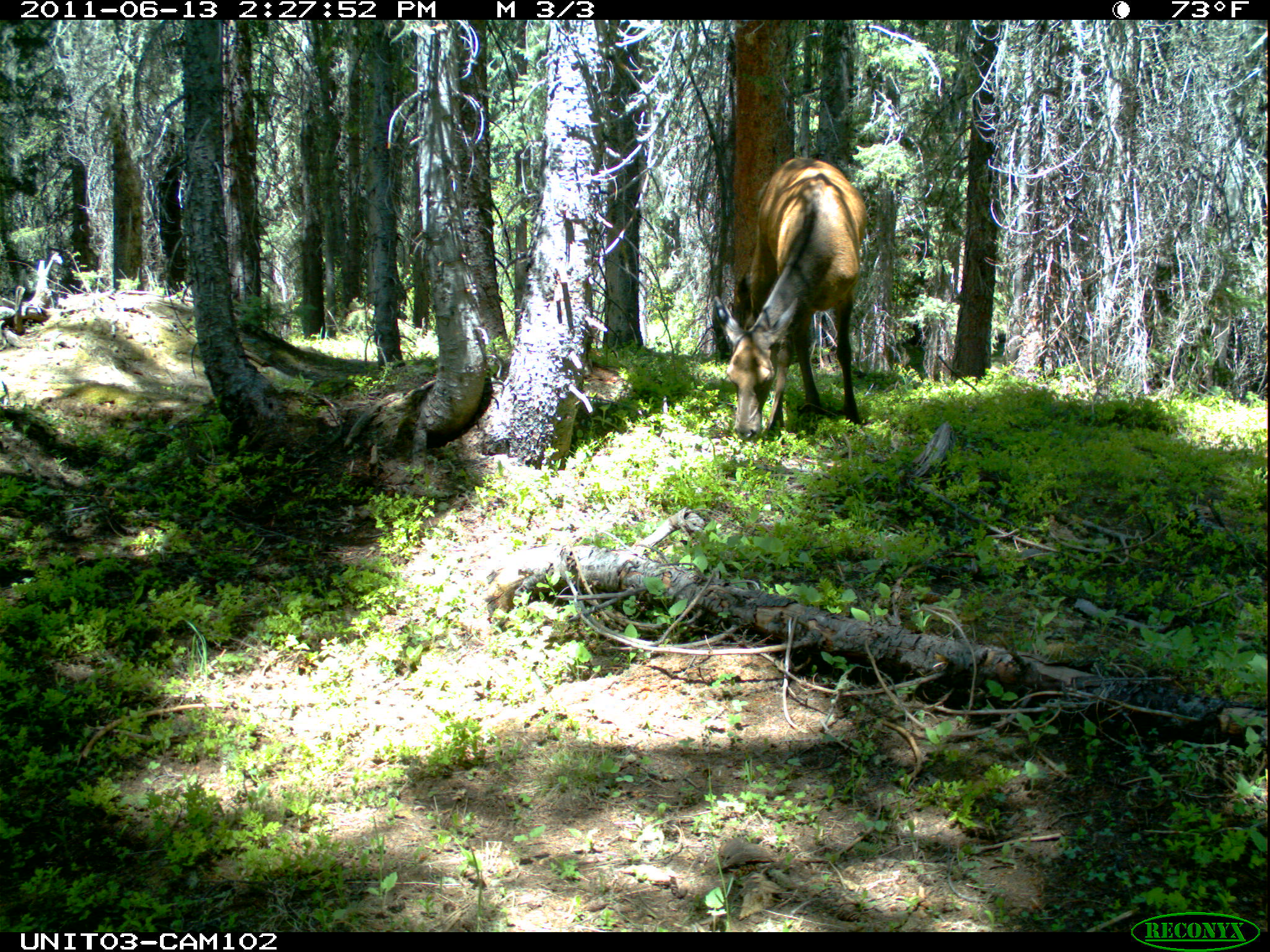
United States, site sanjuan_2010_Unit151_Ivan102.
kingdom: Animalia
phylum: Chordata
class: Mammalia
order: Artiodactyla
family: Cervidae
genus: Cervus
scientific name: Cervus elaphus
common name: red deer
Cervus elaphus (red deer).